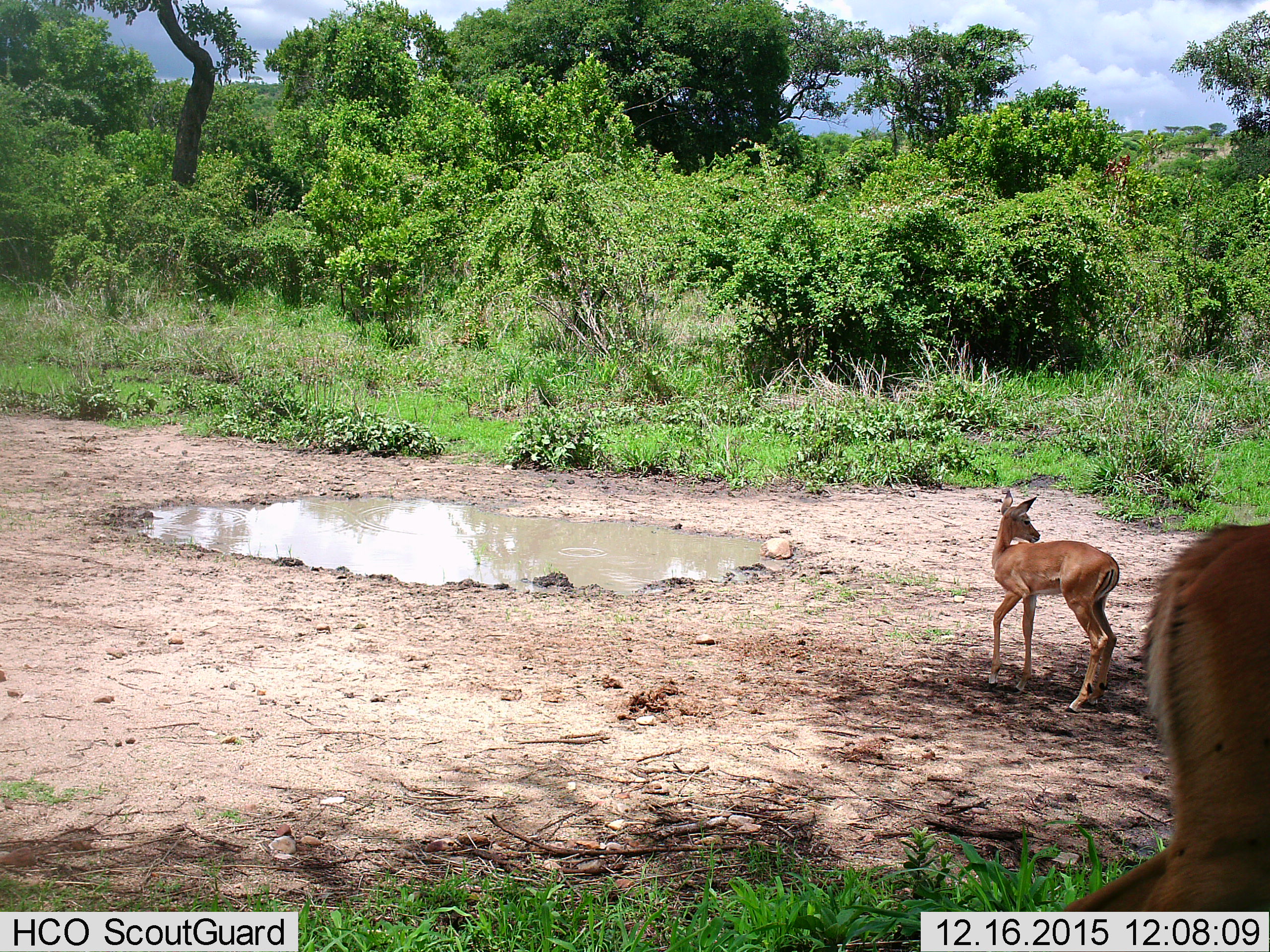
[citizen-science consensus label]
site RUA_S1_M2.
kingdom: Animalia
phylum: Chordata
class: Mammalia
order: Artiodactyla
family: Bovidae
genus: Aepyceros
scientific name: Aepyceros melampus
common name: impala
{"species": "impala (Aepyceros melampus)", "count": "2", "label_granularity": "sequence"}